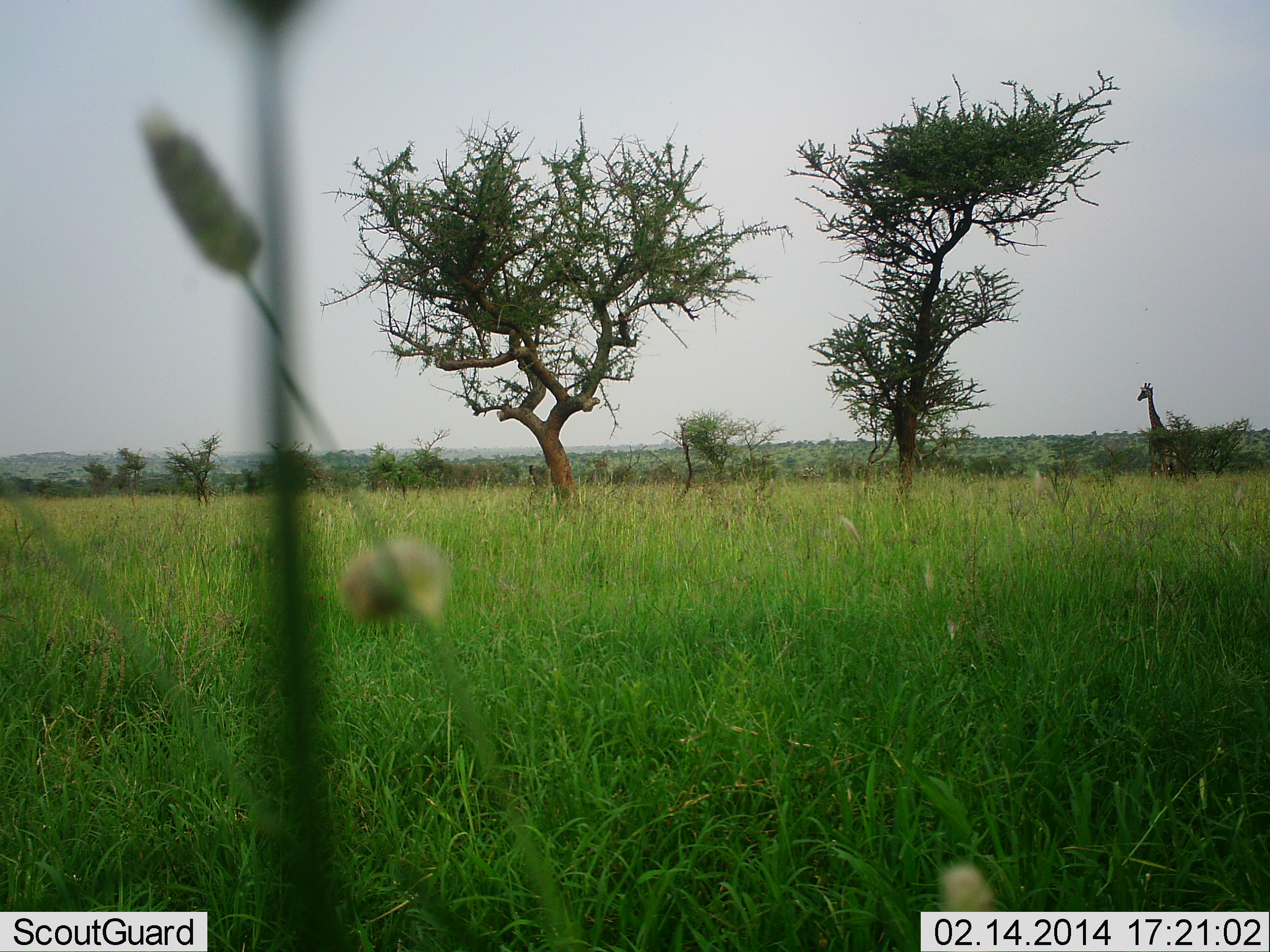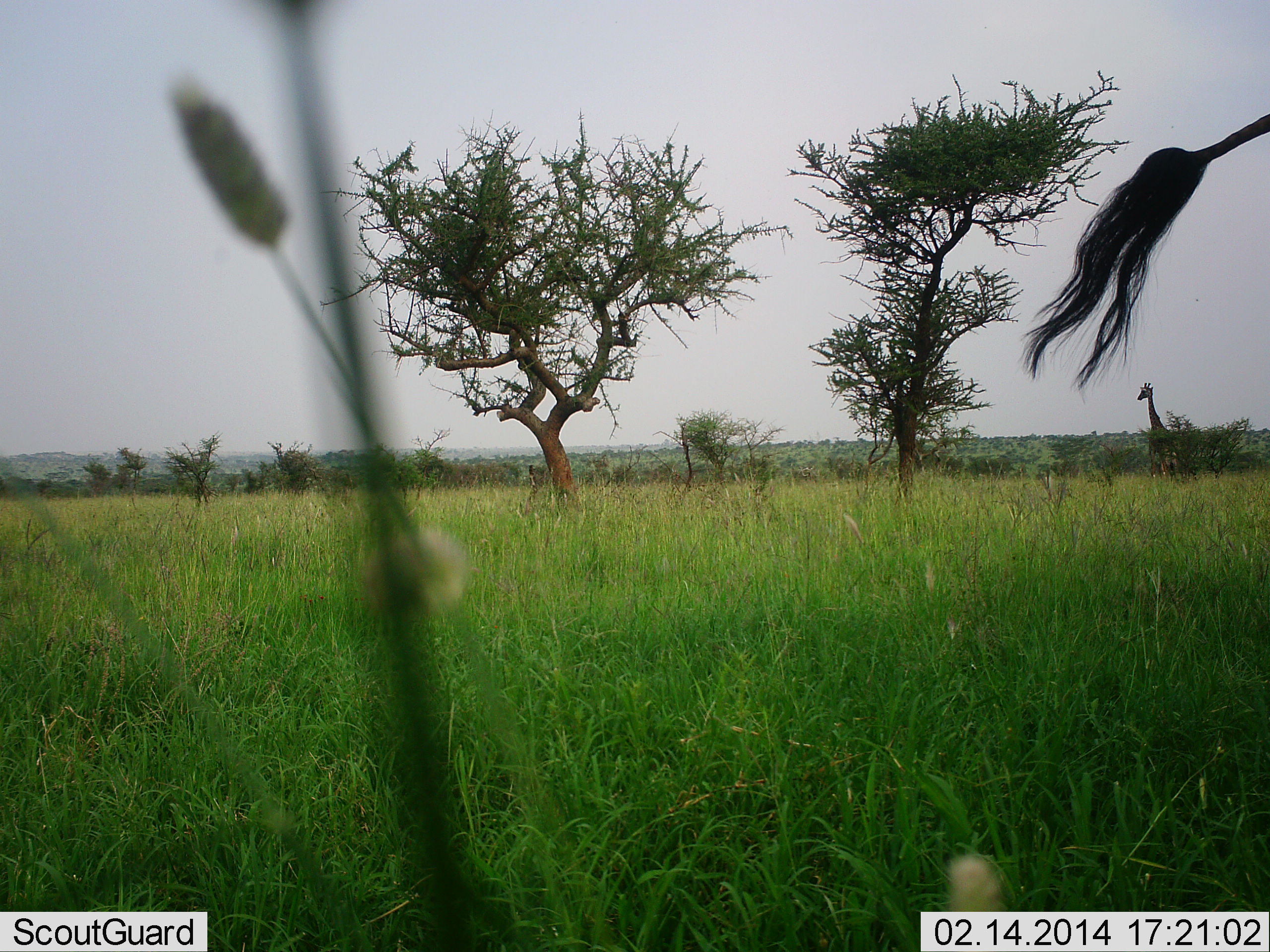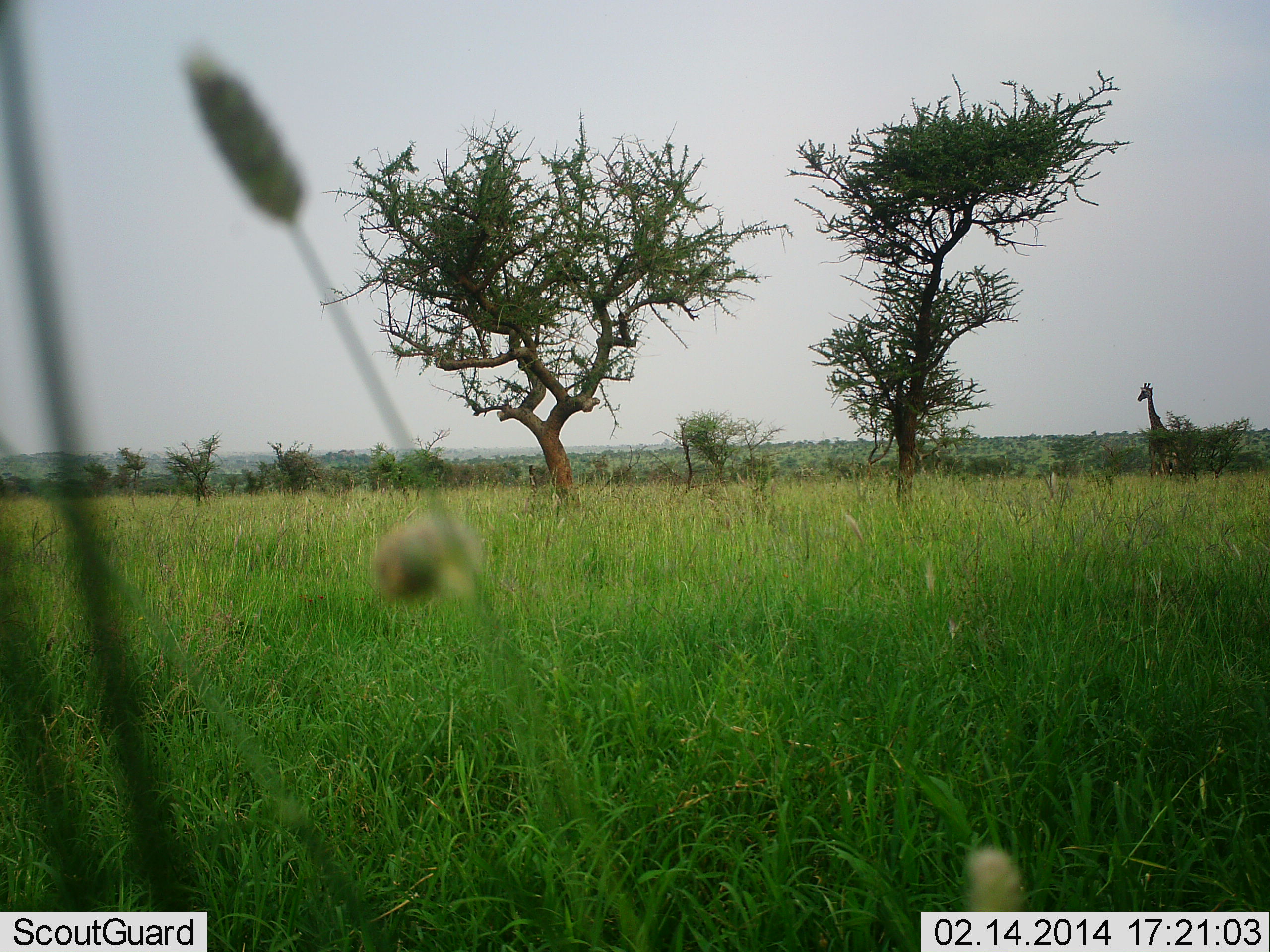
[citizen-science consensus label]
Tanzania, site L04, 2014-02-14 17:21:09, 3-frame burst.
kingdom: Animalia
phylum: Chordata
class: Mammalia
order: Artiodactyla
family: Giraffidae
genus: Giraffa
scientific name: Giraffa camelopardalis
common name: giraffe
Giraffe (Giraffa camelopardalis), count 2. Behavior (volunteer vote fractions): standing 100%, resting 0%, moving 18%, interacting 0%. Young present (vote fraction): 0%. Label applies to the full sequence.